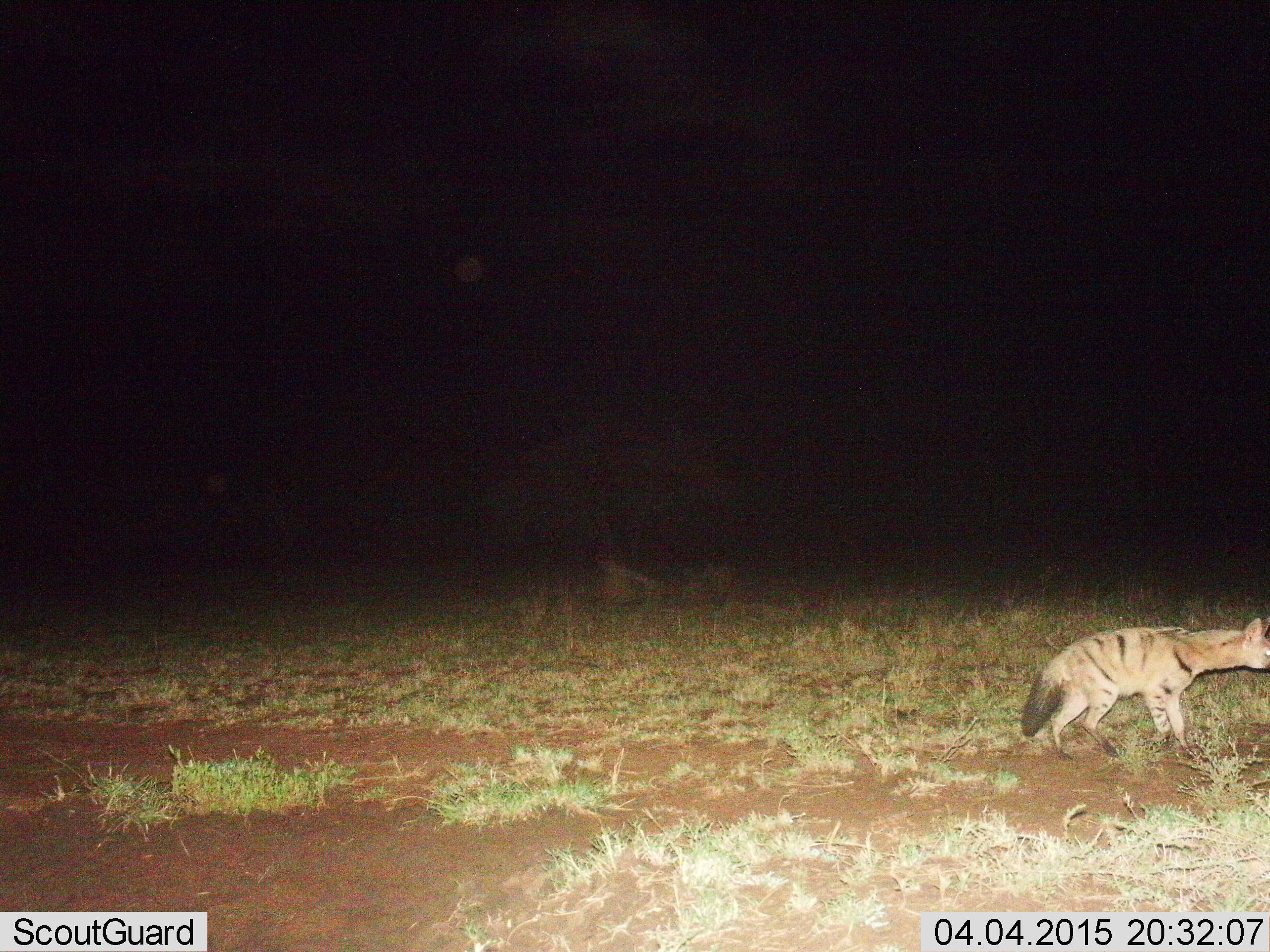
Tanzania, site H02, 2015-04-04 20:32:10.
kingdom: Animalia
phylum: Chordata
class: Mammalia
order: Carnivora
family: Hyaenidae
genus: Proteles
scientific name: Proteles cristatus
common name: aardwolf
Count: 1.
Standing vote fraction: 60%.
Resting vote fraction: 0%.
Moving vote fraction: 40%.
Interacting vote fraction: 0%.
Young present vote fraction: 0%.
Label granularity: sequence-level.